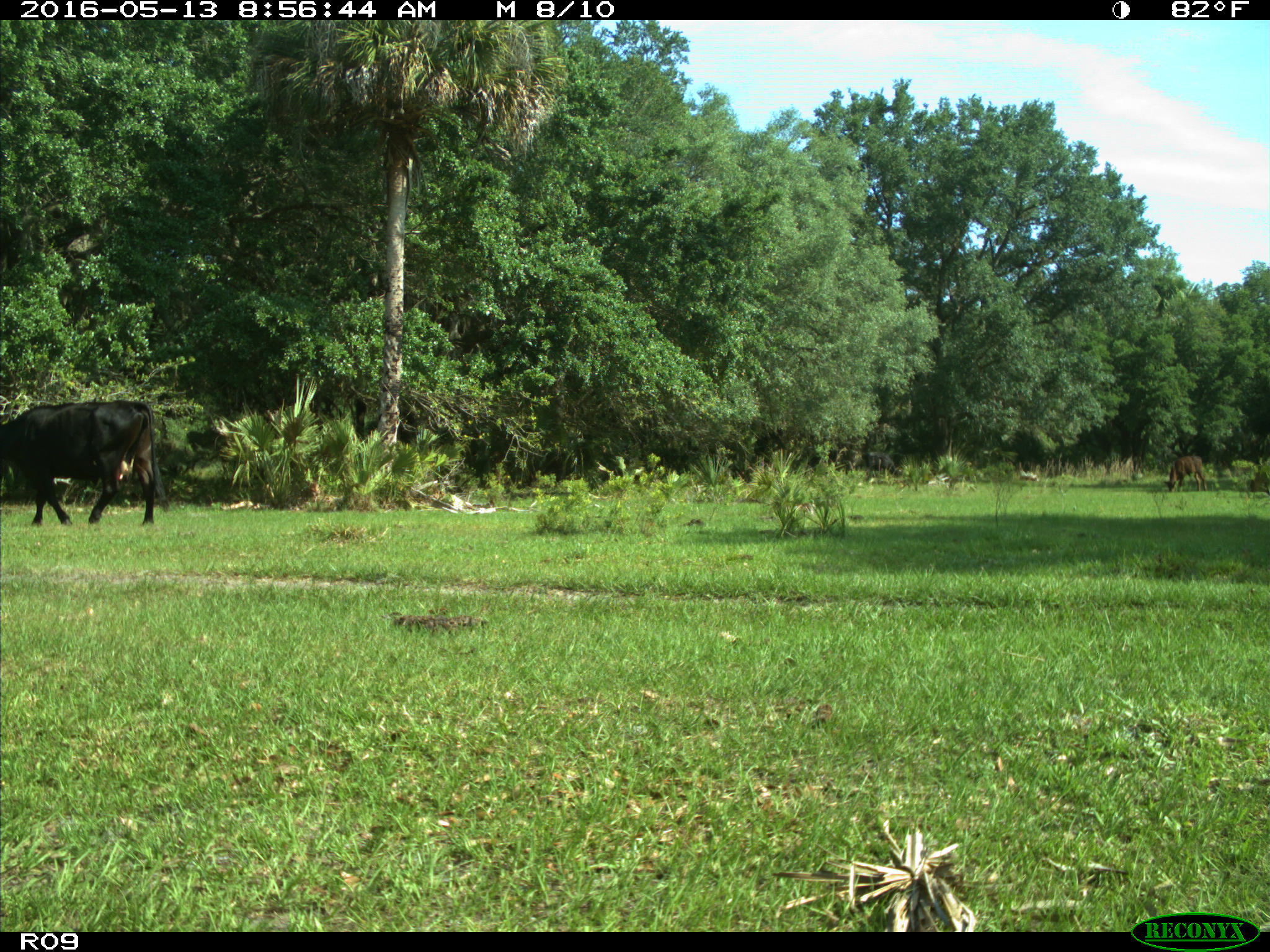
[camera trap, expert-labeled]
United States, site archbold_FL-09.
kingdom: Animalia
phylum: Chordata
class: Mammalia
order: Artiodactyla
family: Bovidae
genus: Bos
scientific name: Bos taurus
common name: domestic cow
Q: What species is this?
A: Bos taurus (domestic cow).